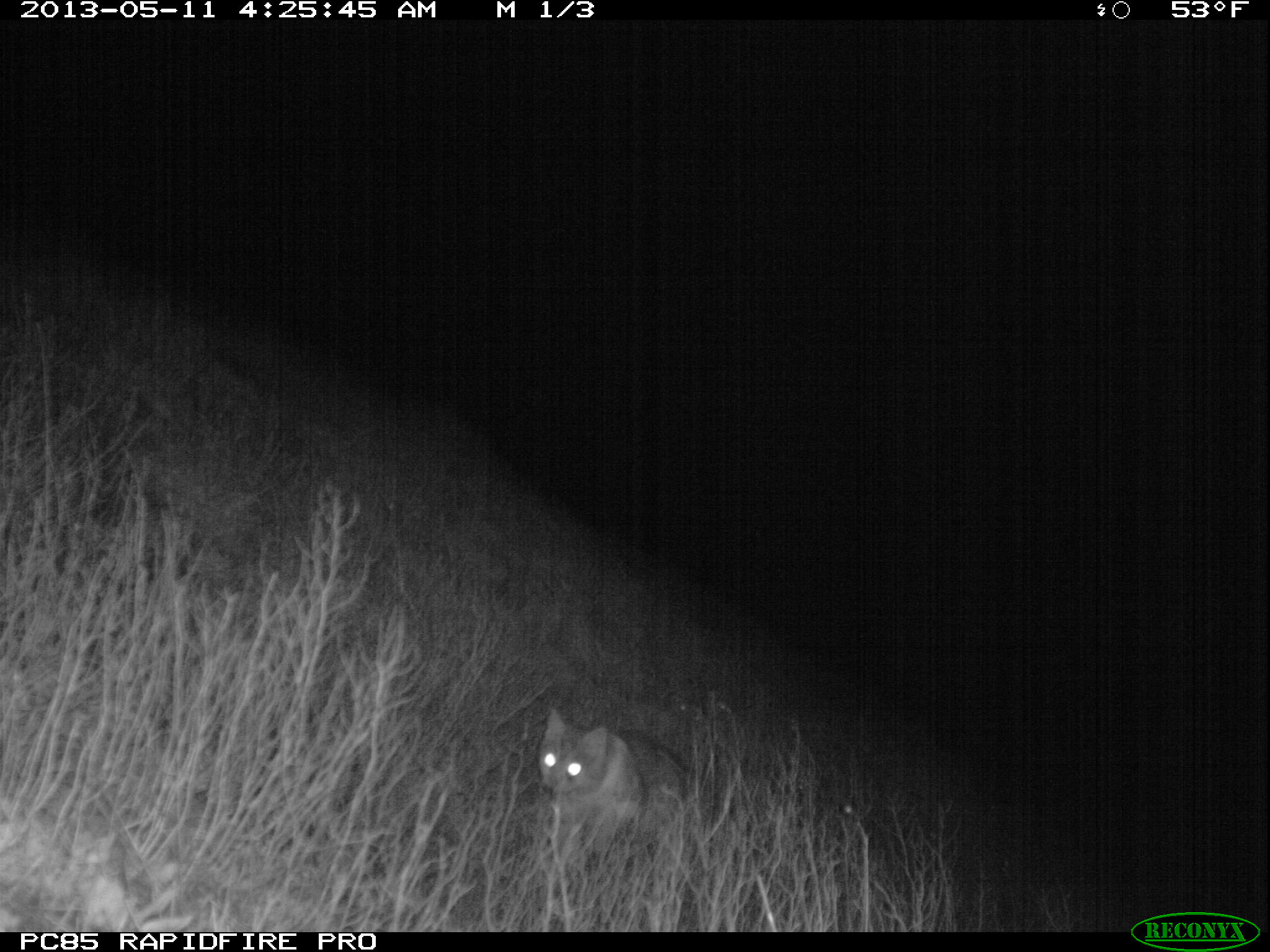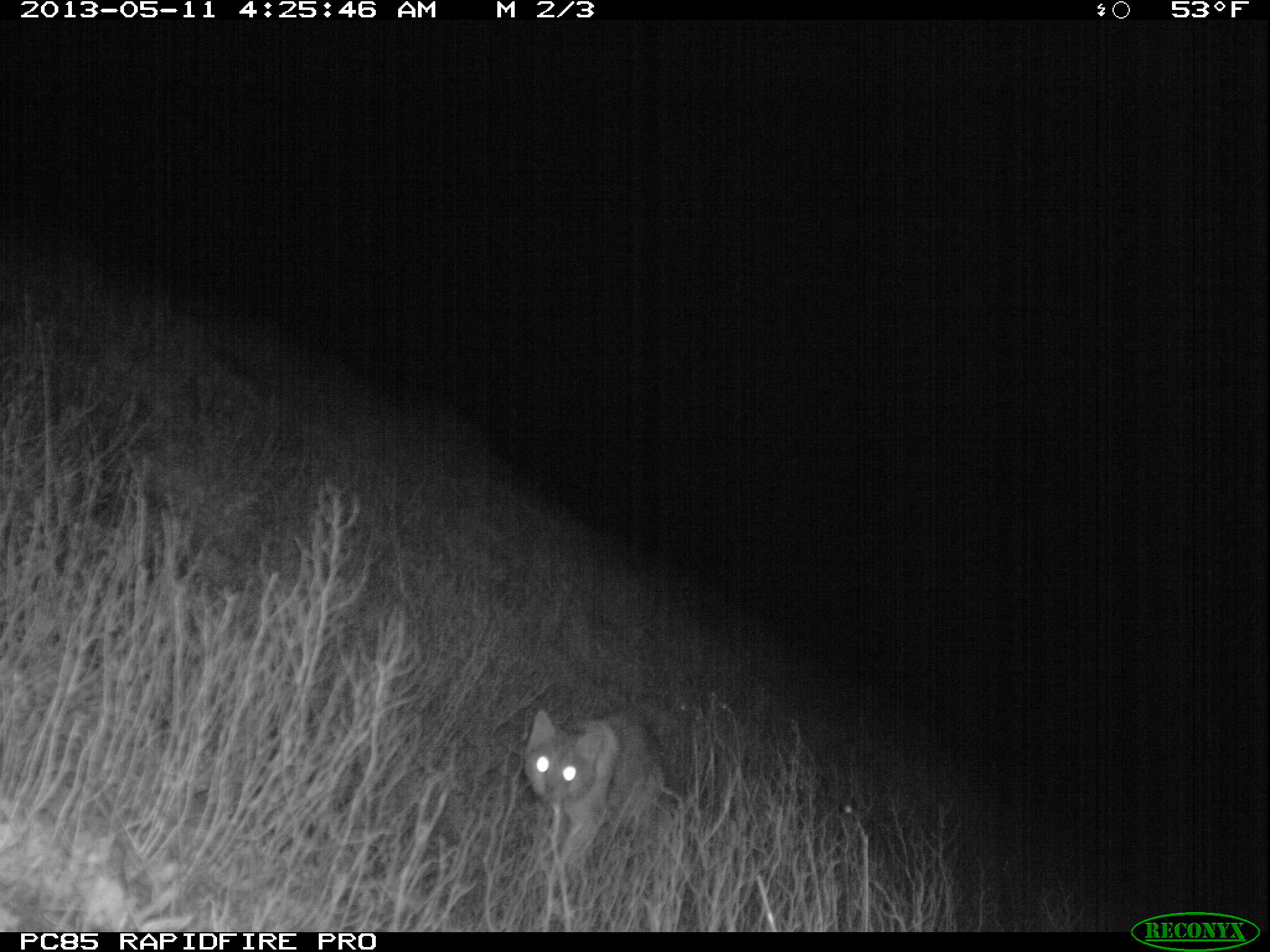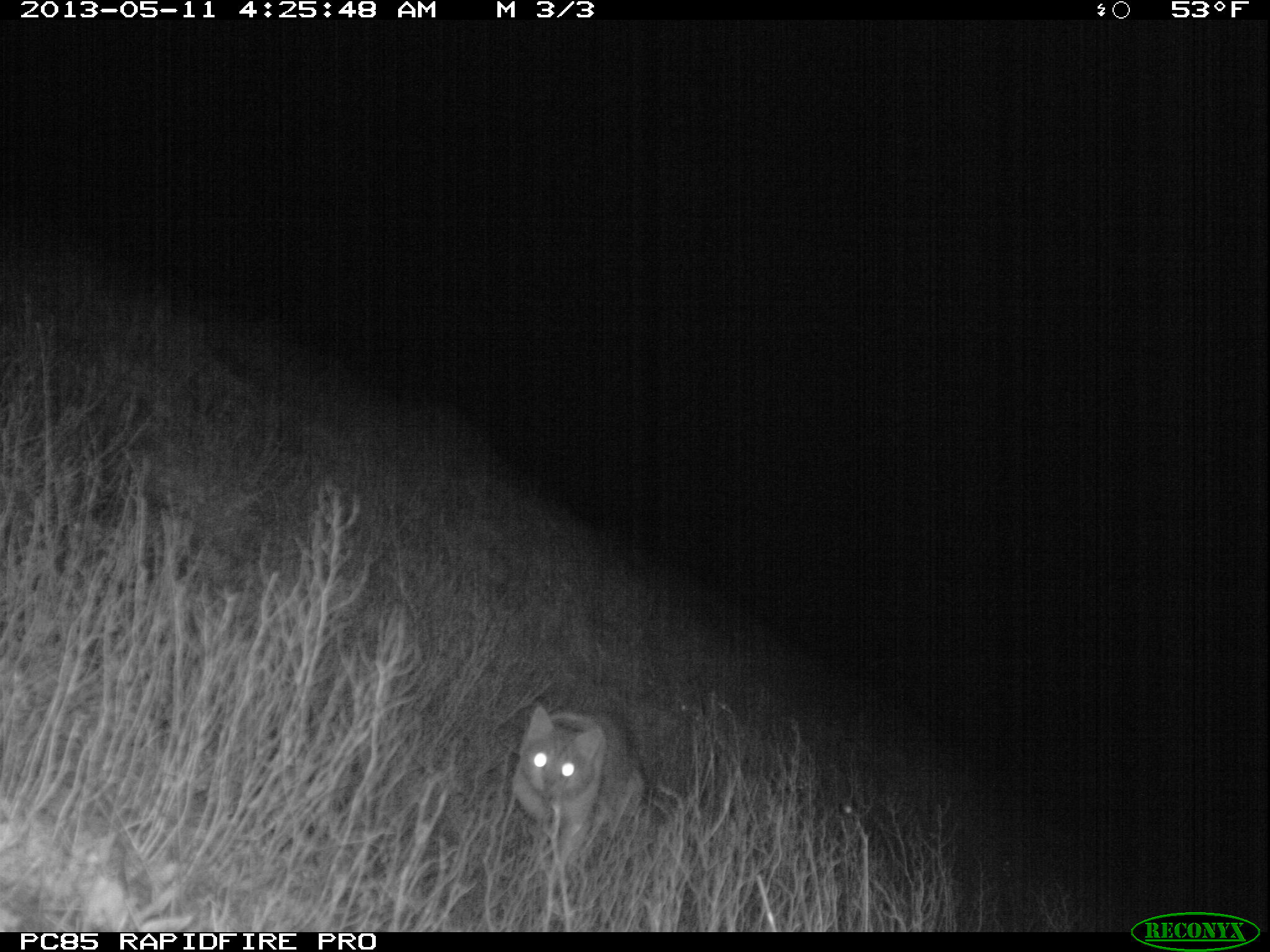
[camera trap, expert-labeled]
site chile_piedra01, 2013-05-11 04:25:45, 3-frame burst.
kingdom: Animalia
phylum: Chordata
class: Mammalia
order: Carnivora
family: Felidae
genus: Felis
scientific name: Felis catus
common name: cat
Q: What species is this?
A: Cat (Felis catus).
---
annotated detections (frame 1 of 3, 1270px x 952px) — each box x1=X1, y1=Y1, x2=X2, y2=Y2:
cat: x1=530, y1=708, x2=709, y2=888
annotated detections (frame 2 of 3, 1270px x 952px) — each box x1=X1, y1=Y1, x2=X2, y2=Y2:
cat: x1=516, y1=705, x2=678, y2=894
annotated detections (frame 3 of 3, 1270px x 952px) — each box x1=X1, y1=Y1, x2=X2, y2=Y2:
cat: x1=505, y1=703, x2=649, y2=910